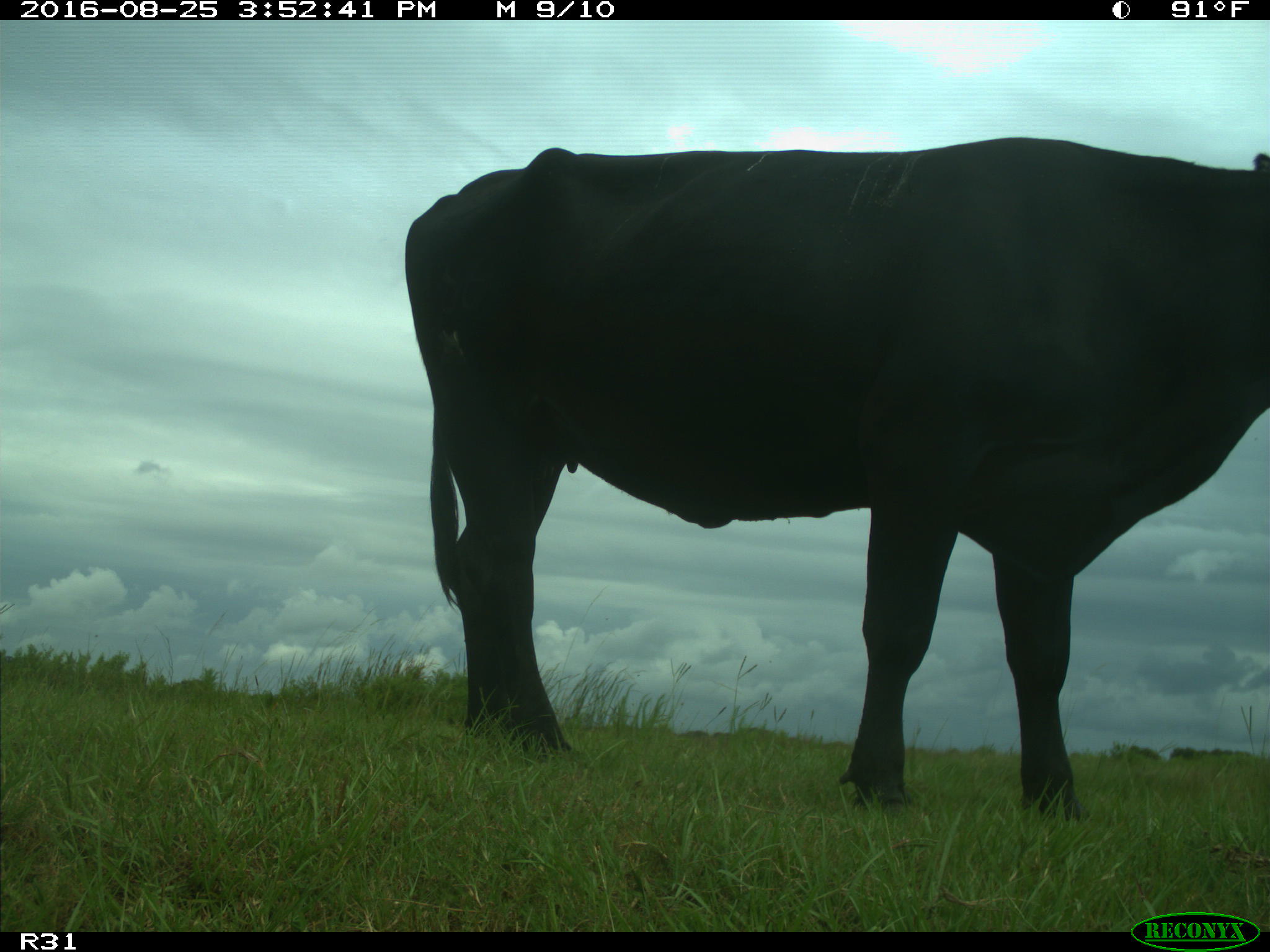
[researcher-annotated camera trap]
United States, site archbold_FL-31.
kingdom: Animalia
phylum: Chordata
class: Mammalia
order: Artiodactyla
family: Bovidae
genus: Bos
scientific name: Bos taurus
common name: domestic cow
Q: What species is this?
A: Bos taurus (domestic cow).